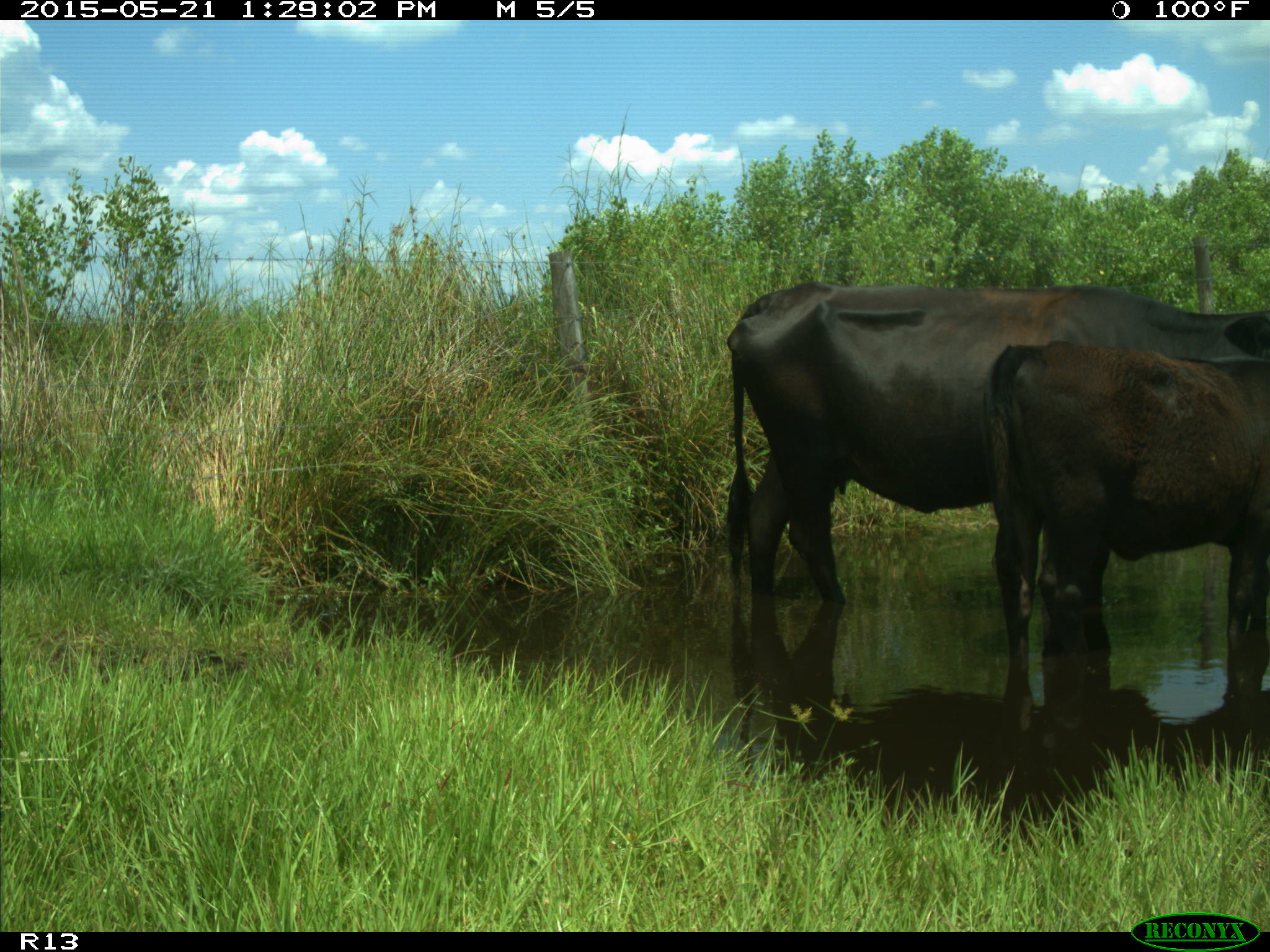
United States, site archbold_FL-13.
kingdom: Animalia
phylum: Chordata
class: Mammalia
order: Artiodactyla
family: Bovidae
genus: Bos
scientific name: Bos taurus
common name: domestic cow